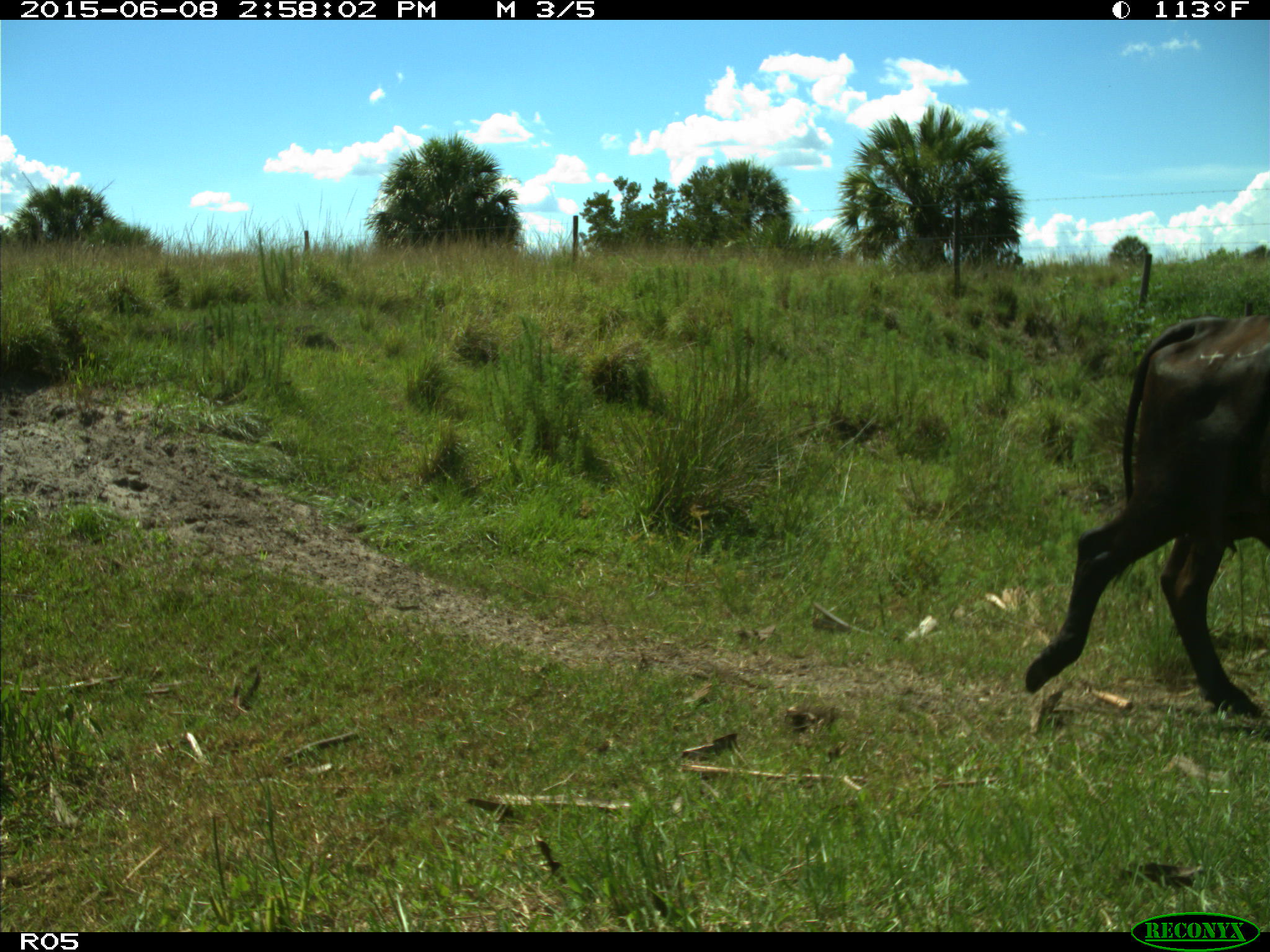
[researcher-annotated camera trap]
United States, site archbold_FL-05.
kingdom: Animalia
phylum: Chordata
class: Mammalia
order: Artiodactyla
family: Bovidae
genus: Bos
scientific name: Bos taurus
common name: domestic cow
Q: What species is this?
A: Bos taurus (domestic cow).